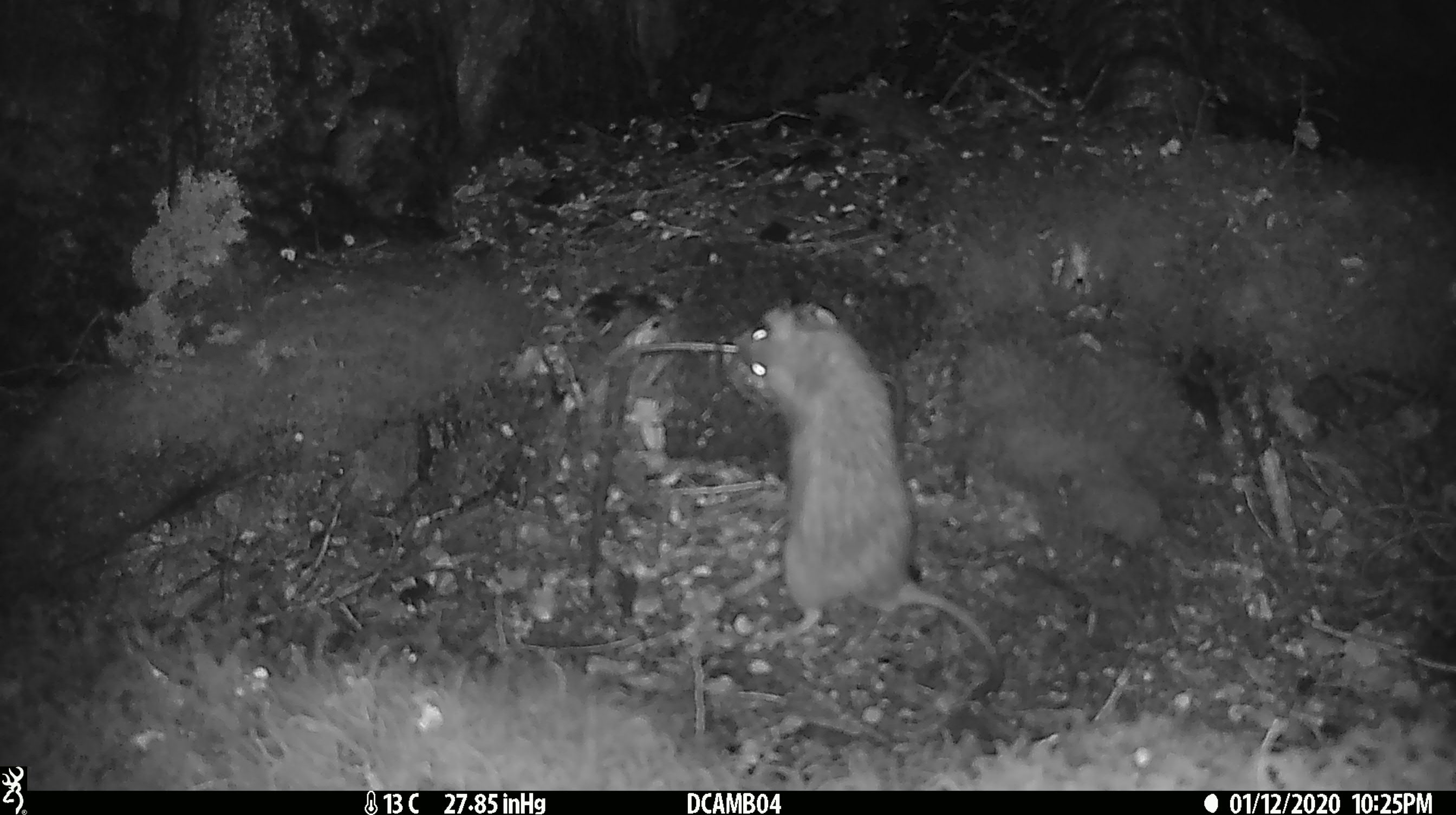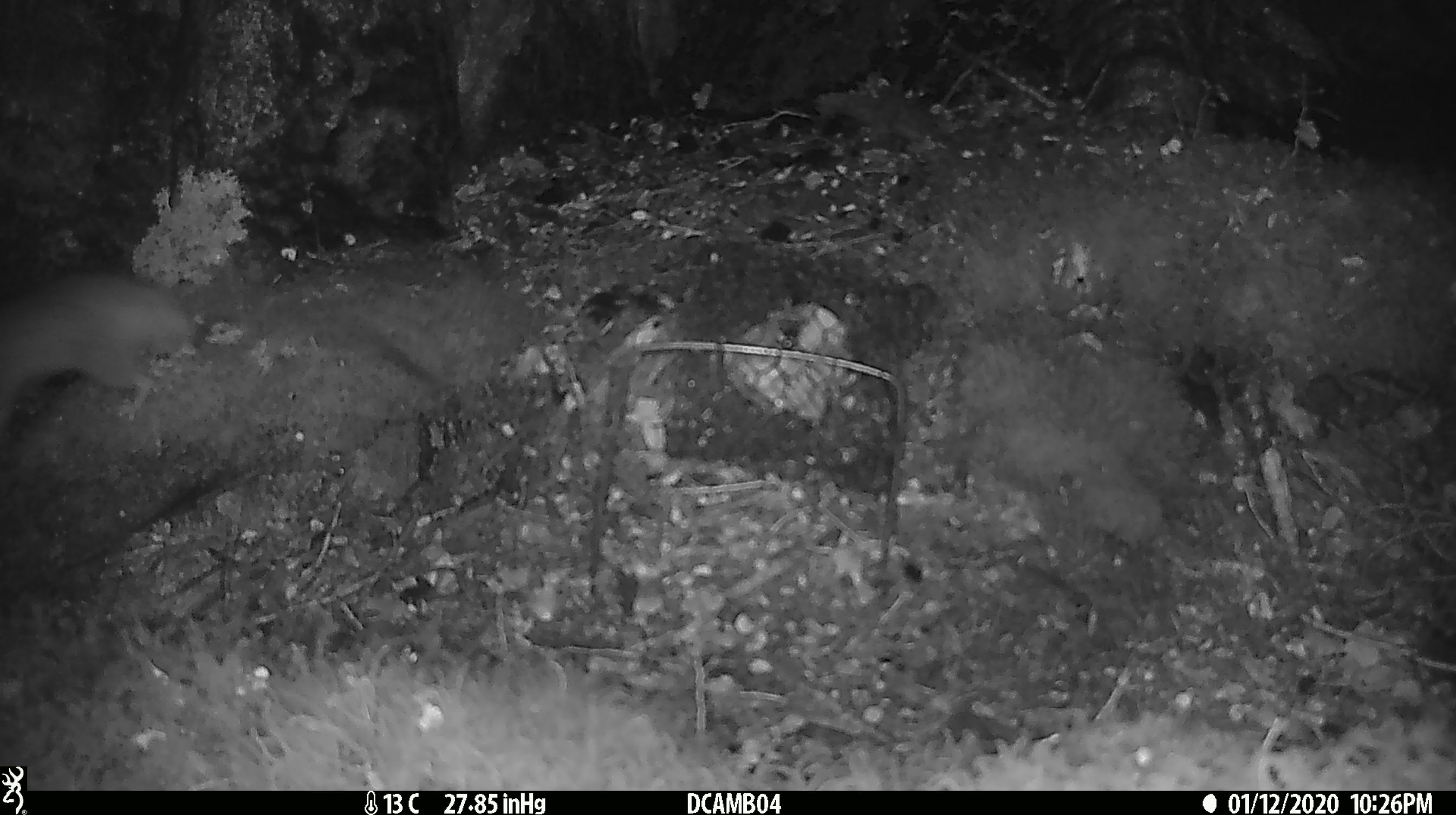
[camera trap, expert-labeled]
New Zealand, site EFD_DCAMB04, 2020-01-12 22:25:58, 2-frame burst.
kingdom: Animalia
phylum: Chordata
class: Mammalia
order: Rodentia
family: Muridae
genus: Rattus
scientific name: Rattus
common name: rat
Rat (Rattus).